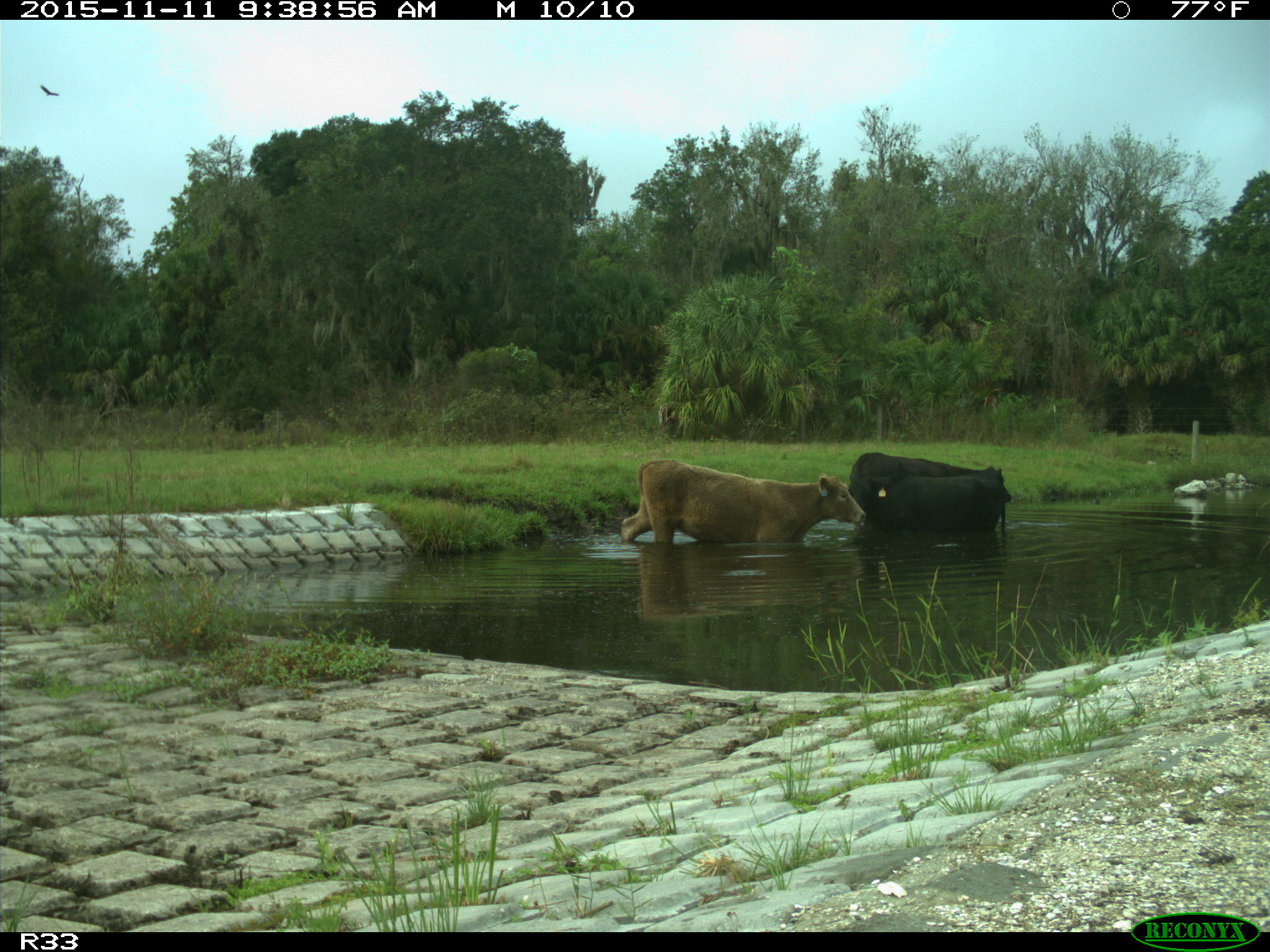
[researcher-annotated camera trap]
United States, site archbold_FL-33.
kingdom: Animalia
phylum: Chordata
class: Mammalia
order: Artiodactyla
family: Bovidae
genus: Bos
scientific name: Bos taurus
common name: domestic cow